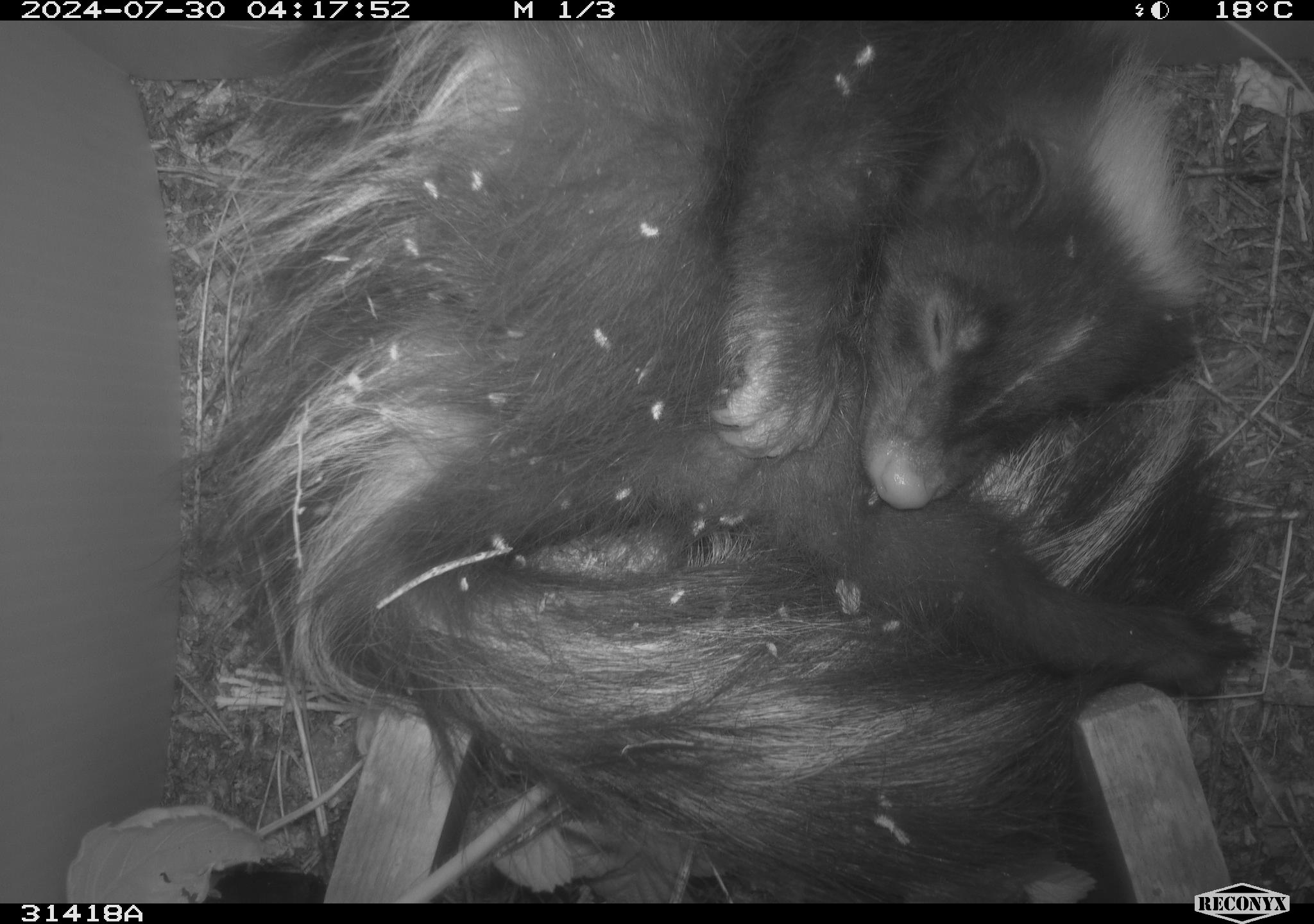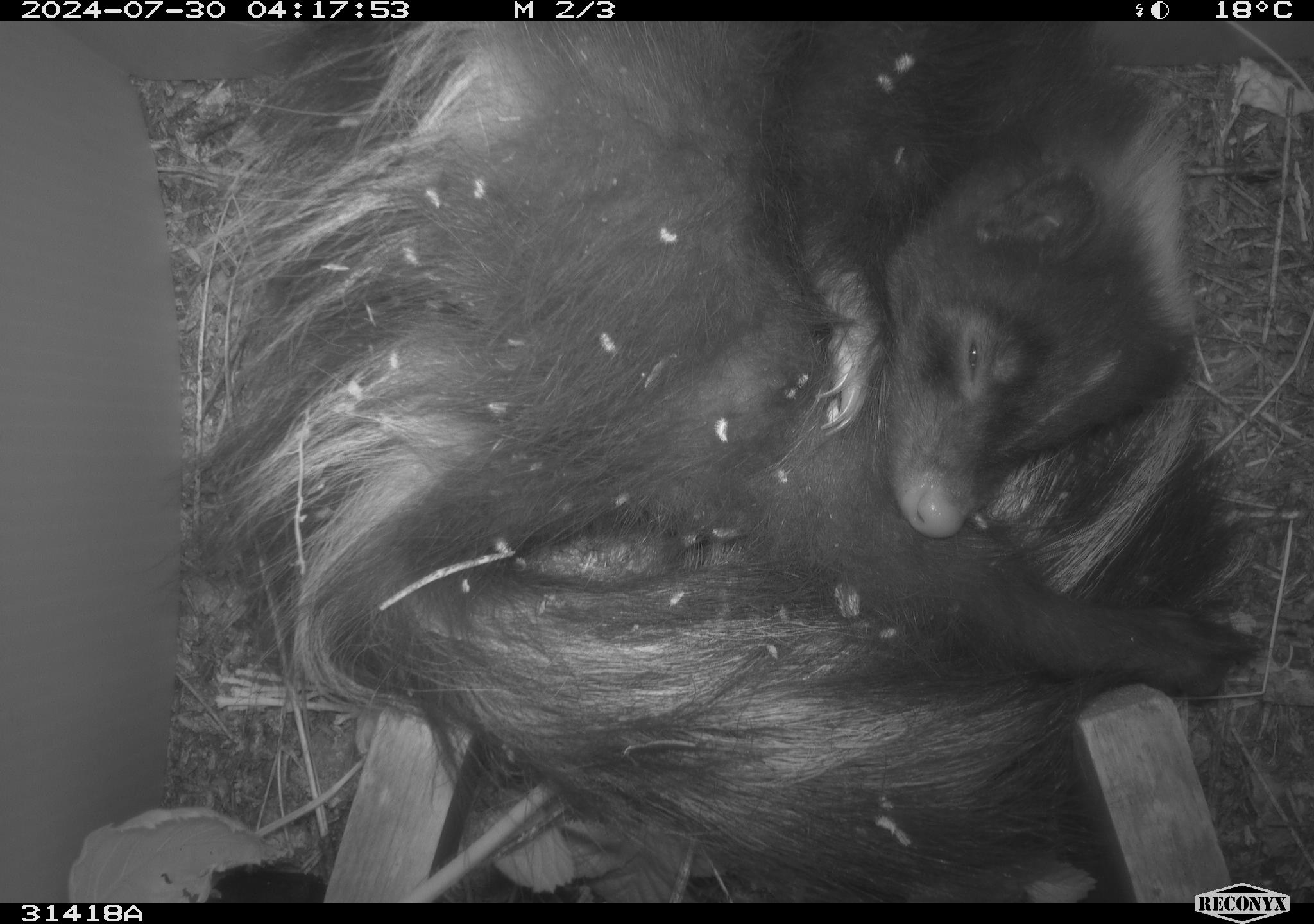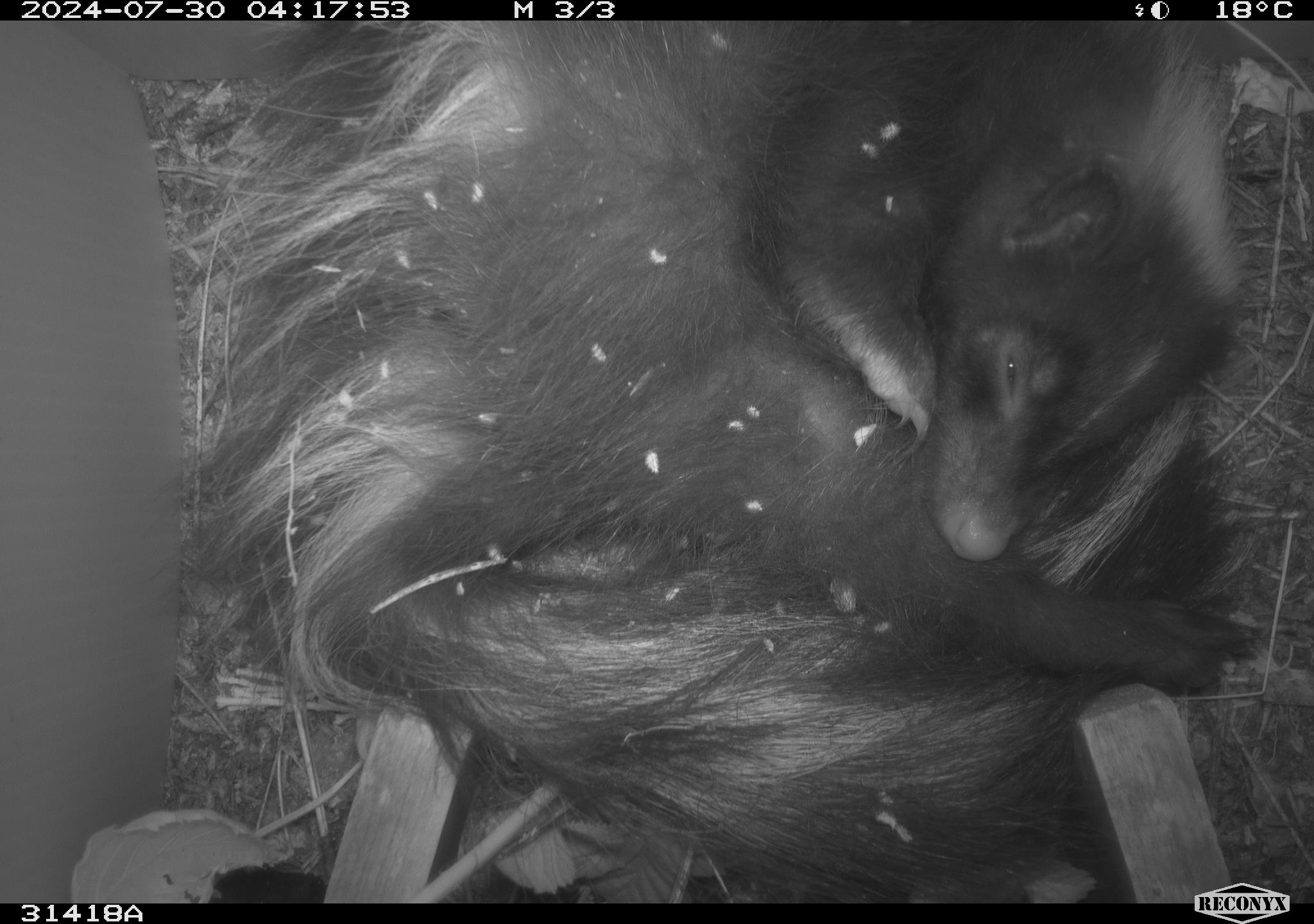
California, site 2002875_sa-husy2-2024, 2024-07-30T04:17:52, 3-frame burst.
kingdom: Animalia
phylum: Chordata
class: Mammalia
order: Carnivora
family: Mephitidae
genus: Mephitis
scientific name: Mephitis mephitis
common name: striped skunk